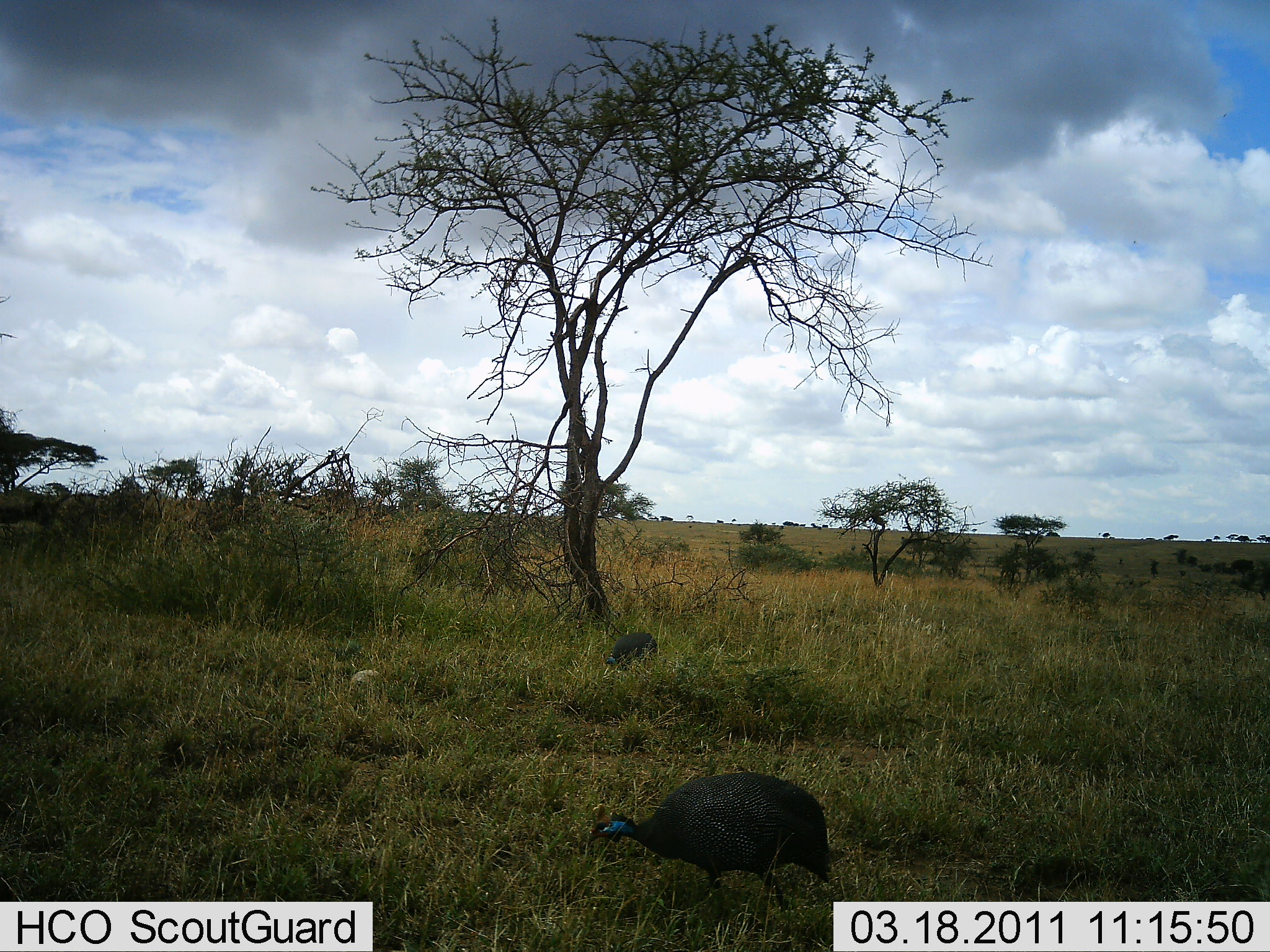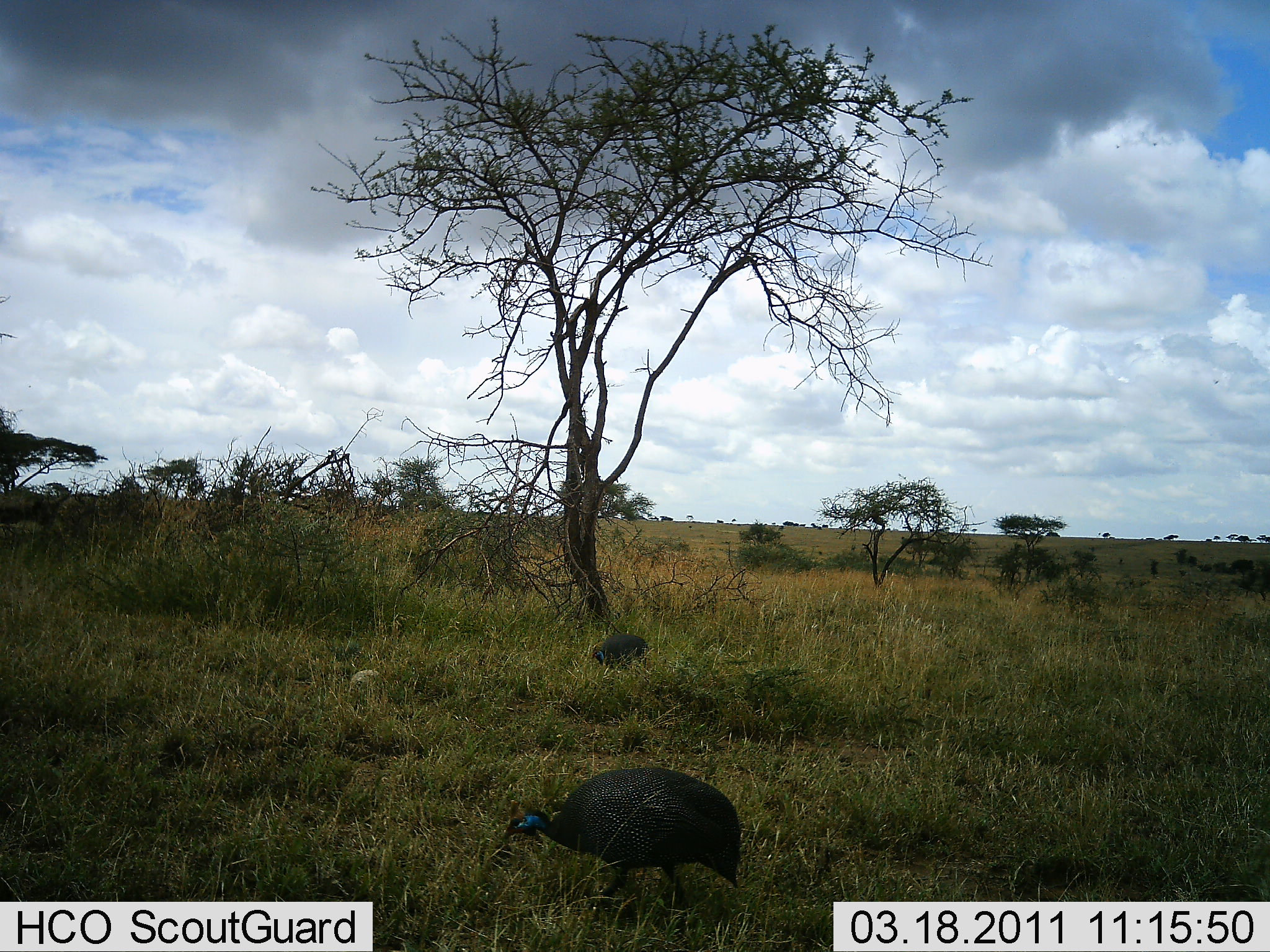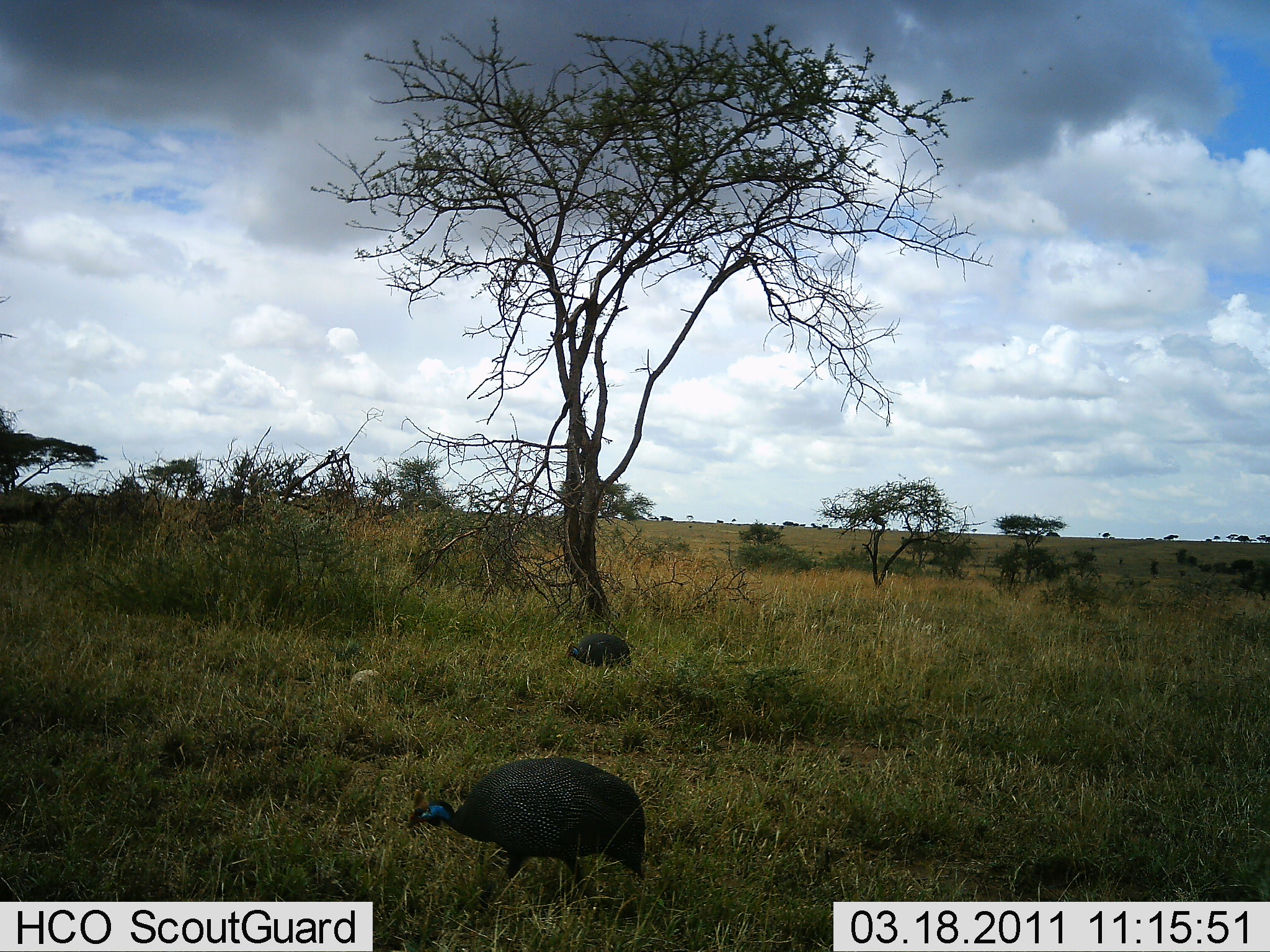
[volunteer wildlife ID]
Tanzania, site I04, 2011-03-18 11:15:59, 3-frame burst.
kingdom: Animalia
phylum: Chordata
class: Aves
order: Galliformes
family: Numididae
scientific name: Numididae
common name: guinea fowl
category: guineafowl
Guineafowl (guinea fowl) (Numididae), count 2. Behavior (volunteer vote fractions): standing 17%, resting 0%, moving 92%, interacting 0%. Young present (vote fraction): 0%. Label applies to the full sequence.